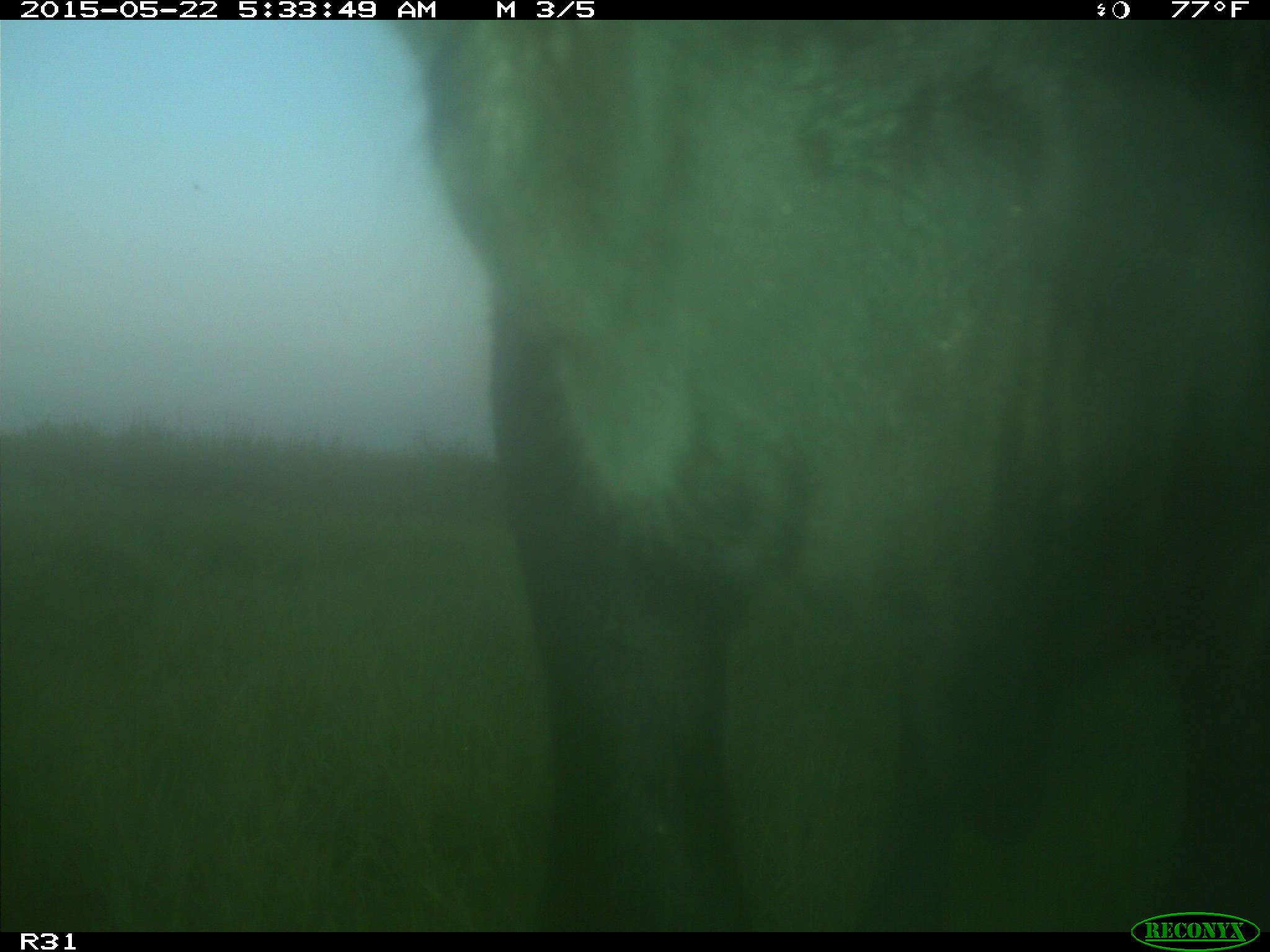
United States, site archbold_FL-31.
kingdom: Animalia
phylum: Chordata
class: Mammalia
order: Artiodactyla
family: Bovidae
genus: Bos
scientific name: Bos taurus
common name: domestic cow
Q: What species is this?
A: Bos taurus (domestic cow).